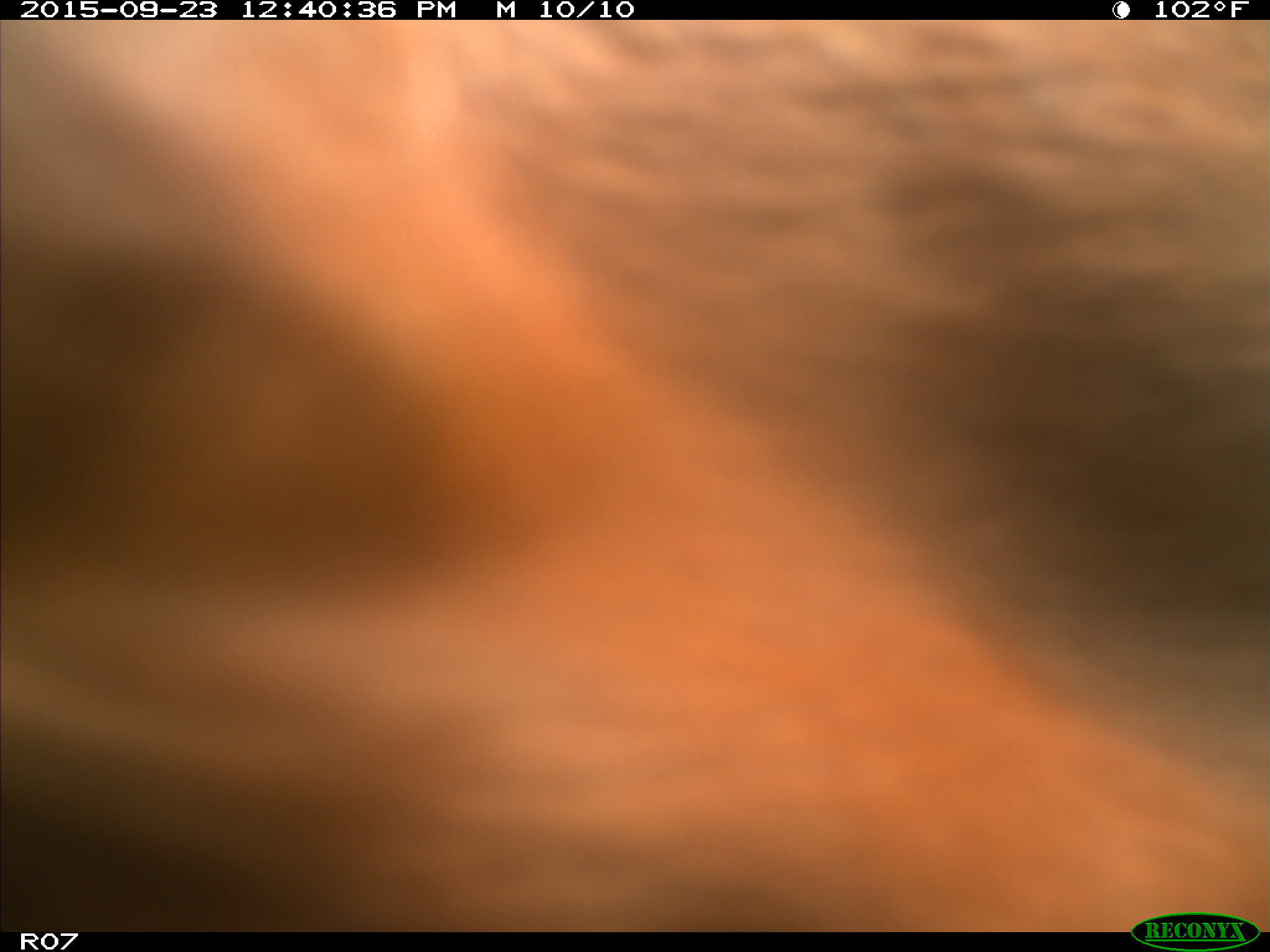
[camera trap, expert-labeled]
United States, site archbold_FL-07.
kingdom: Animalia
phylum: Chordata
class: Mammalia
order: Artiodactyla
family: Bovidae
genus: Bos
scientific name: Bos taurus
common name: domestic cow